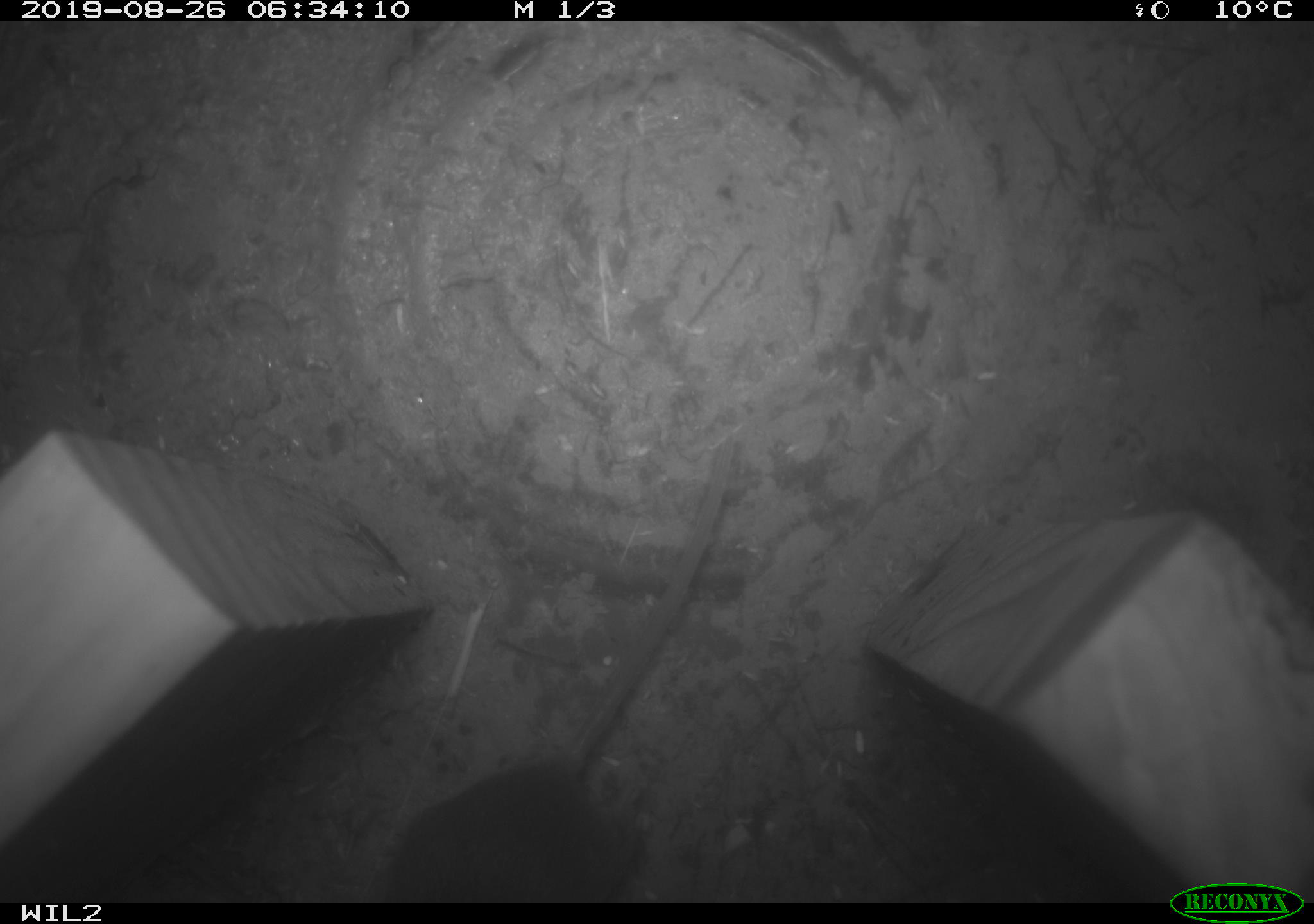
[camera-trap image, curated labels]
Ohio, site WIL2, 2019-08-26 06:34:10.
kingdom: Animalia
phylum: Chordata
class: Mammalia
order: Rodentia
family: Cricetidae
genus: Peromyscus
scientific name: Peromyscus leucopus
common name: white-footed mouse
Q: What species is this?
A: White-footed mouse (Peromyscus leucopus).